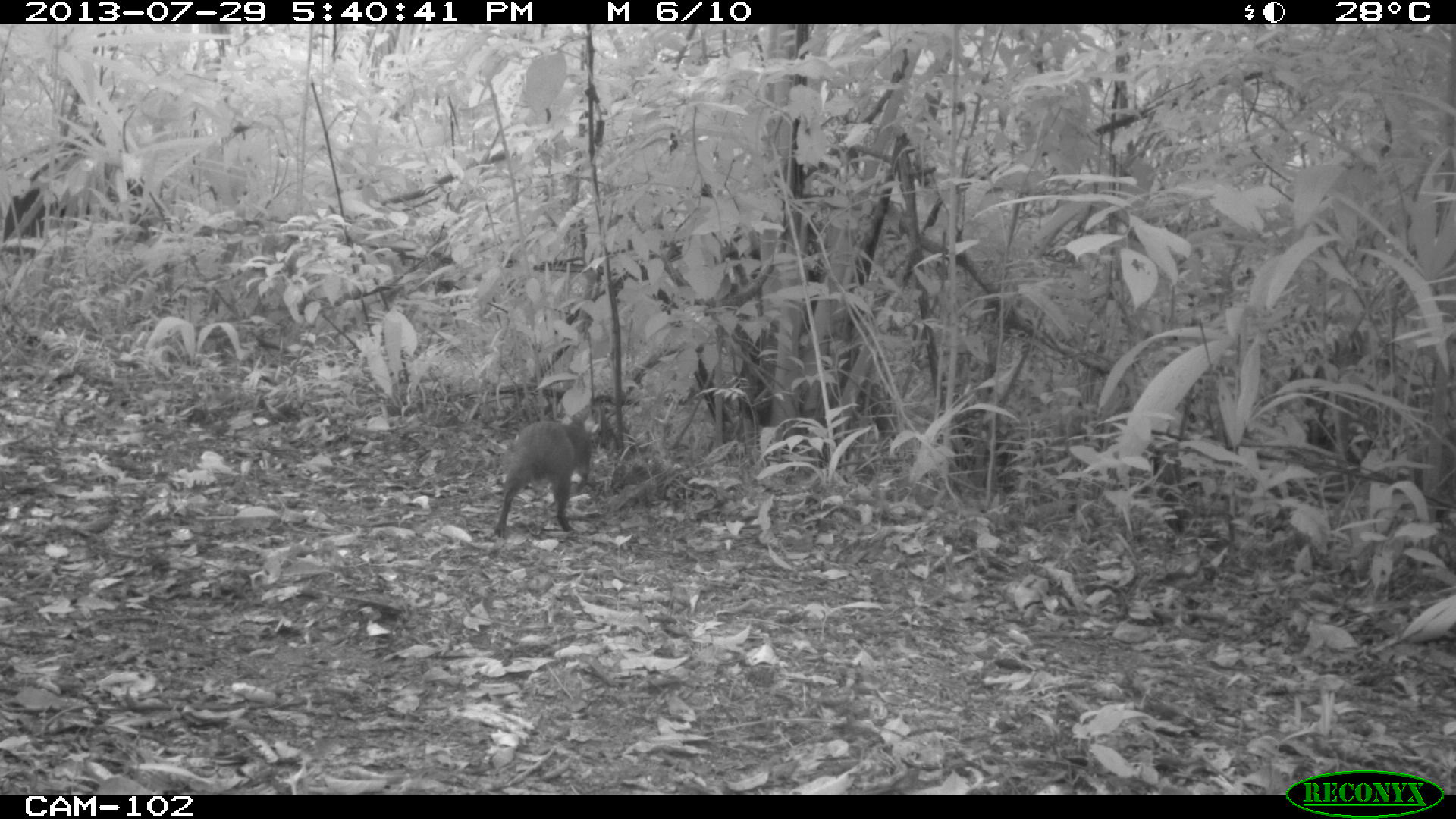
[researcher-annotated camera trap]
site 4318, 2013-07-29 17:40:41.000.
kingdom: Animalia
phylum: Chordata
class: Mammalia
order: Rodentia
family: Dasyproctidae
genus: Dasyprocta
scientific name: Dasyprocta punctata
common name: central american agouti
Dasyprocta punctata (central american agouti), count 1.